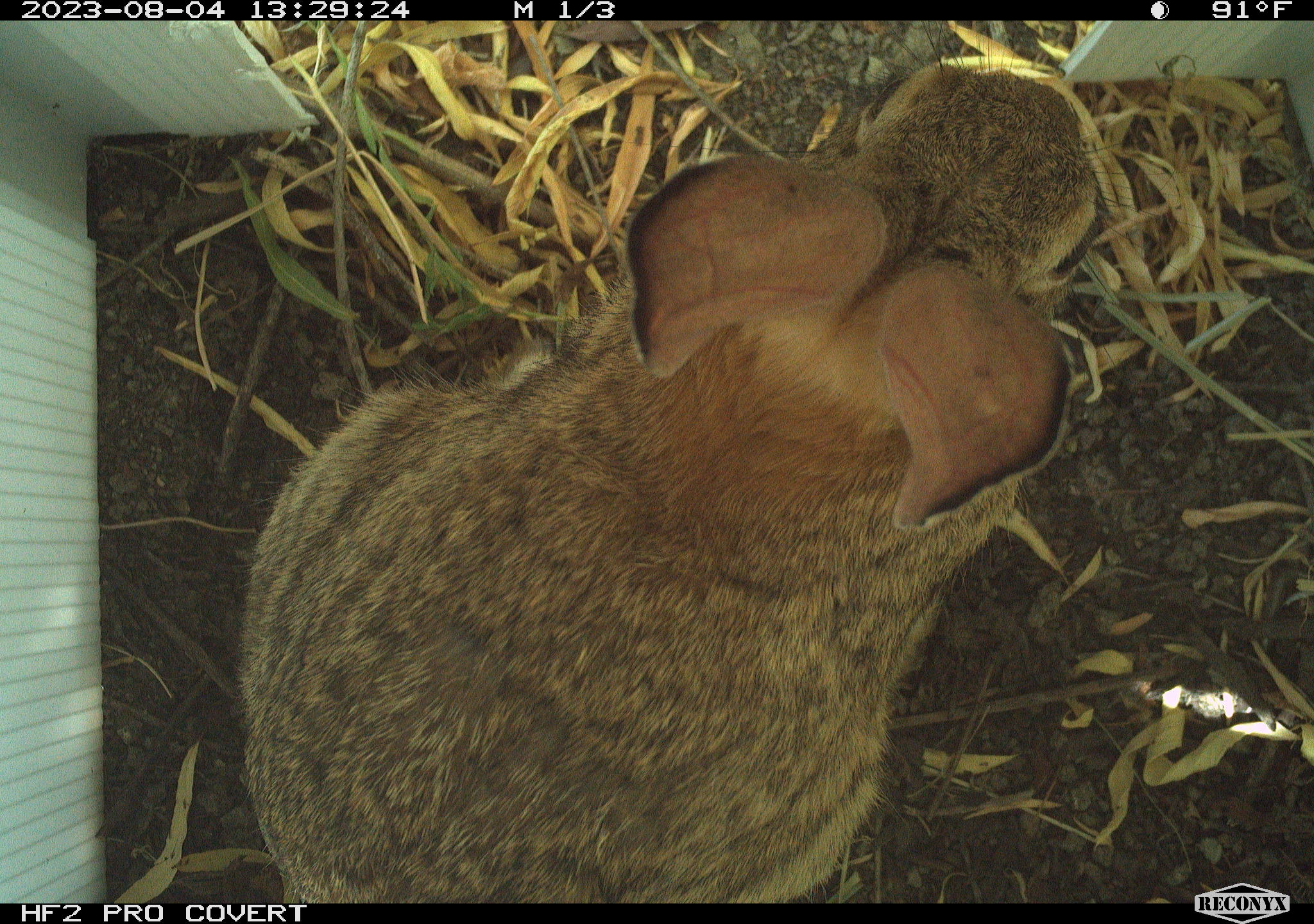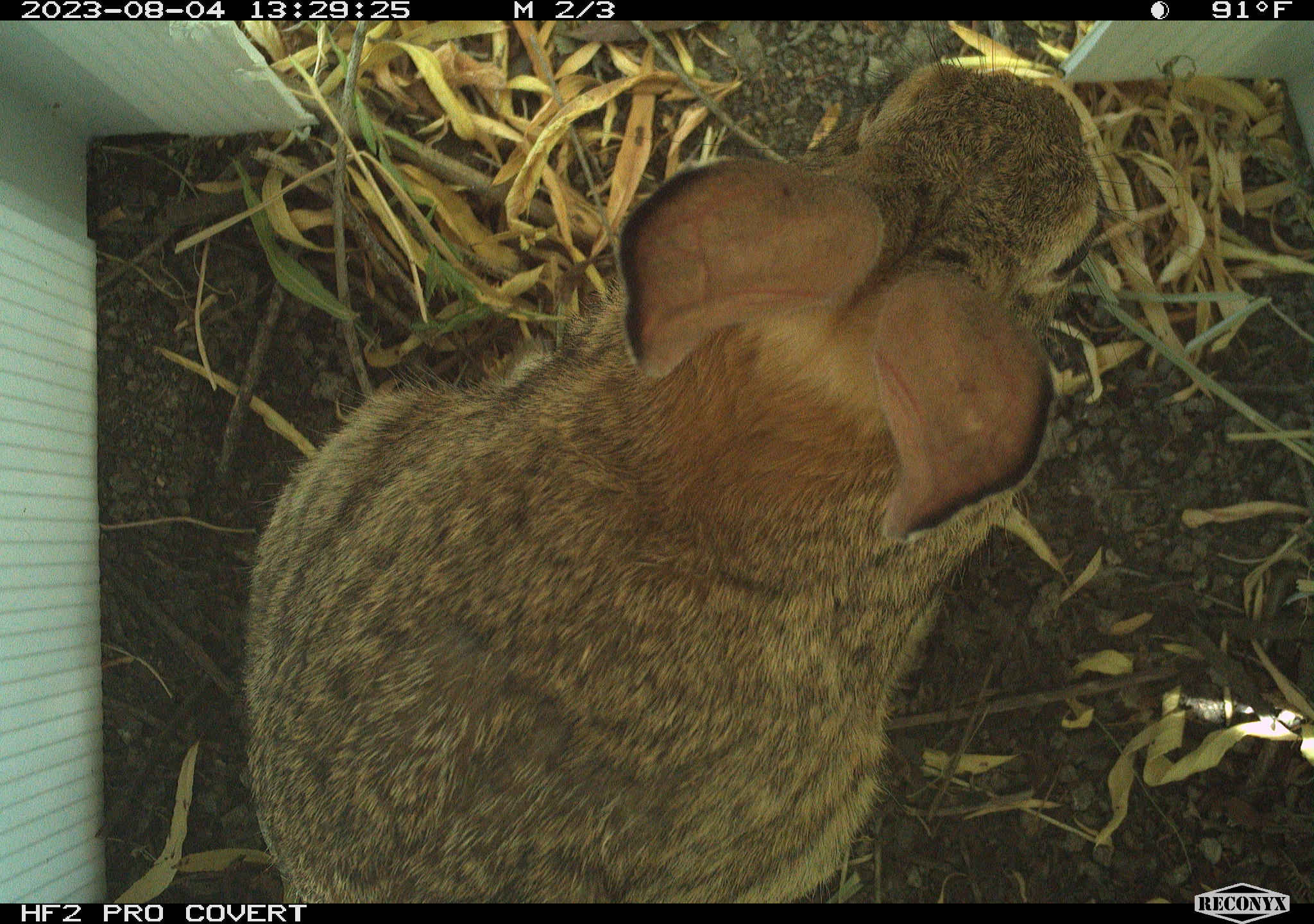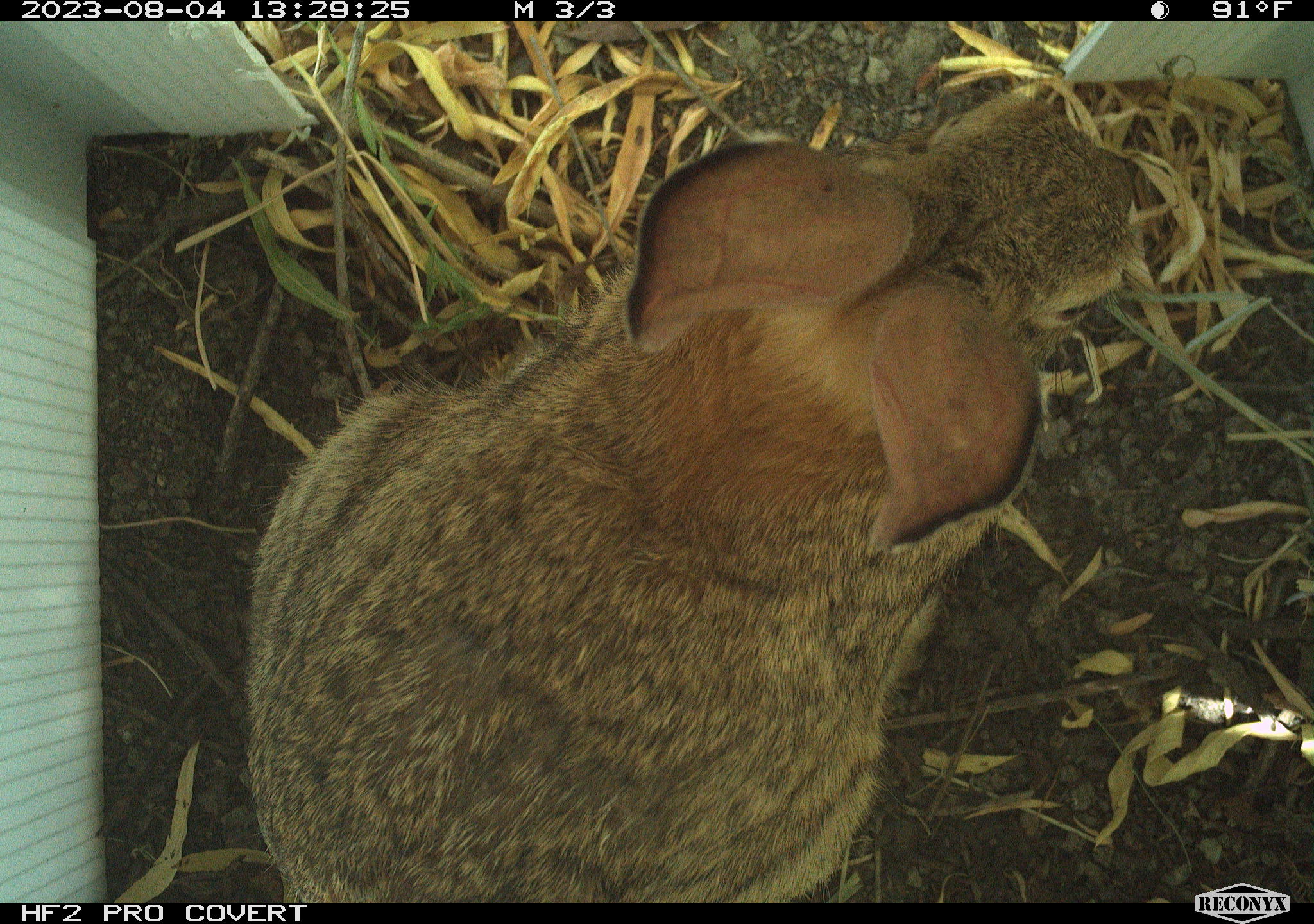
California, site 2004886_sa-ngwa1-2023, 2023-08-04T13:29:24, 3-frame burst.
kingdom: Animalia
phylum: Chordata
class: Mammalia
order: Lagomorpha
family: Leporidae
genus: Sylvilagus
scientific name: Sylvilagus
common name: cottontail rabbits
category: sylvilagus species